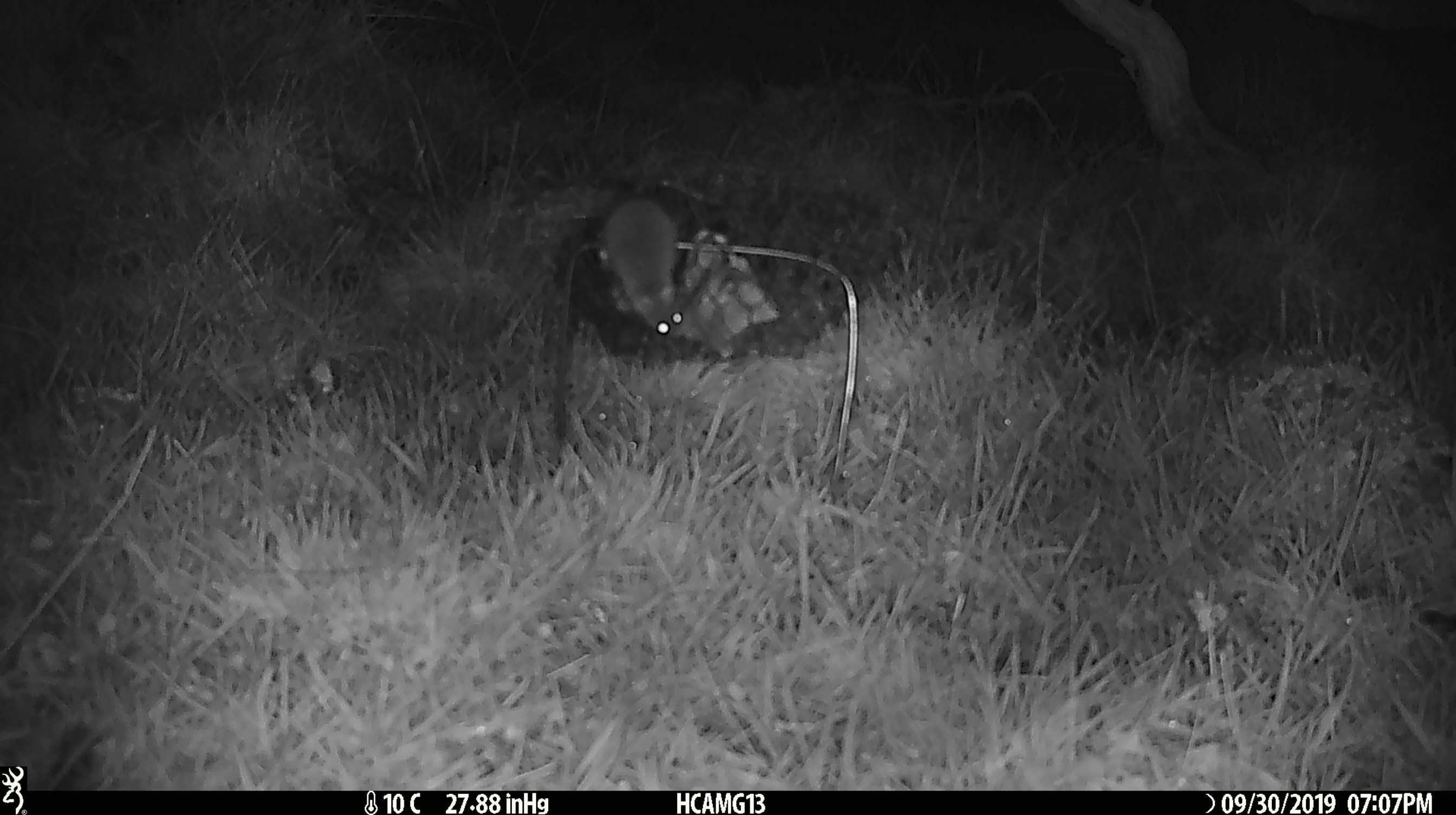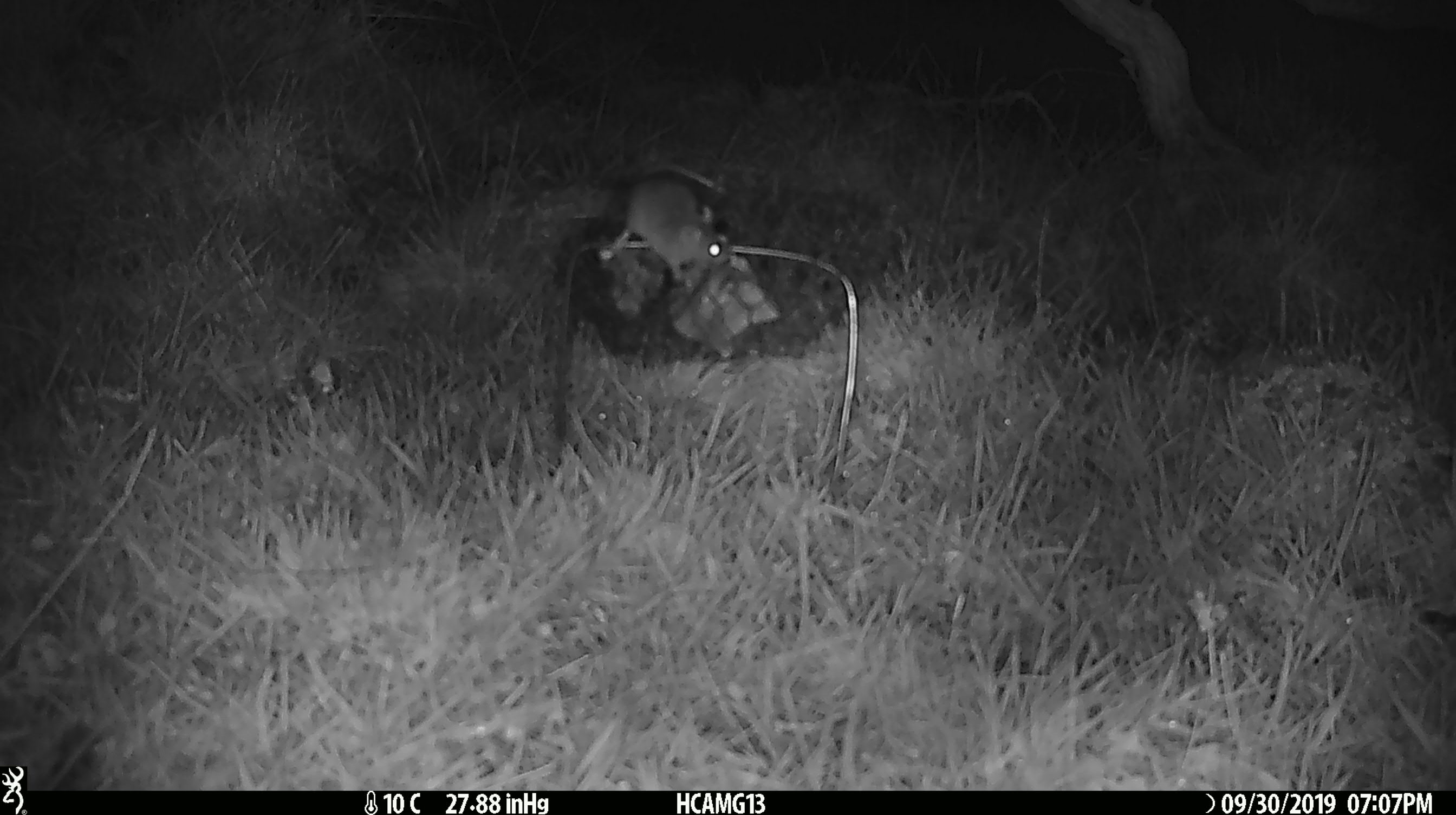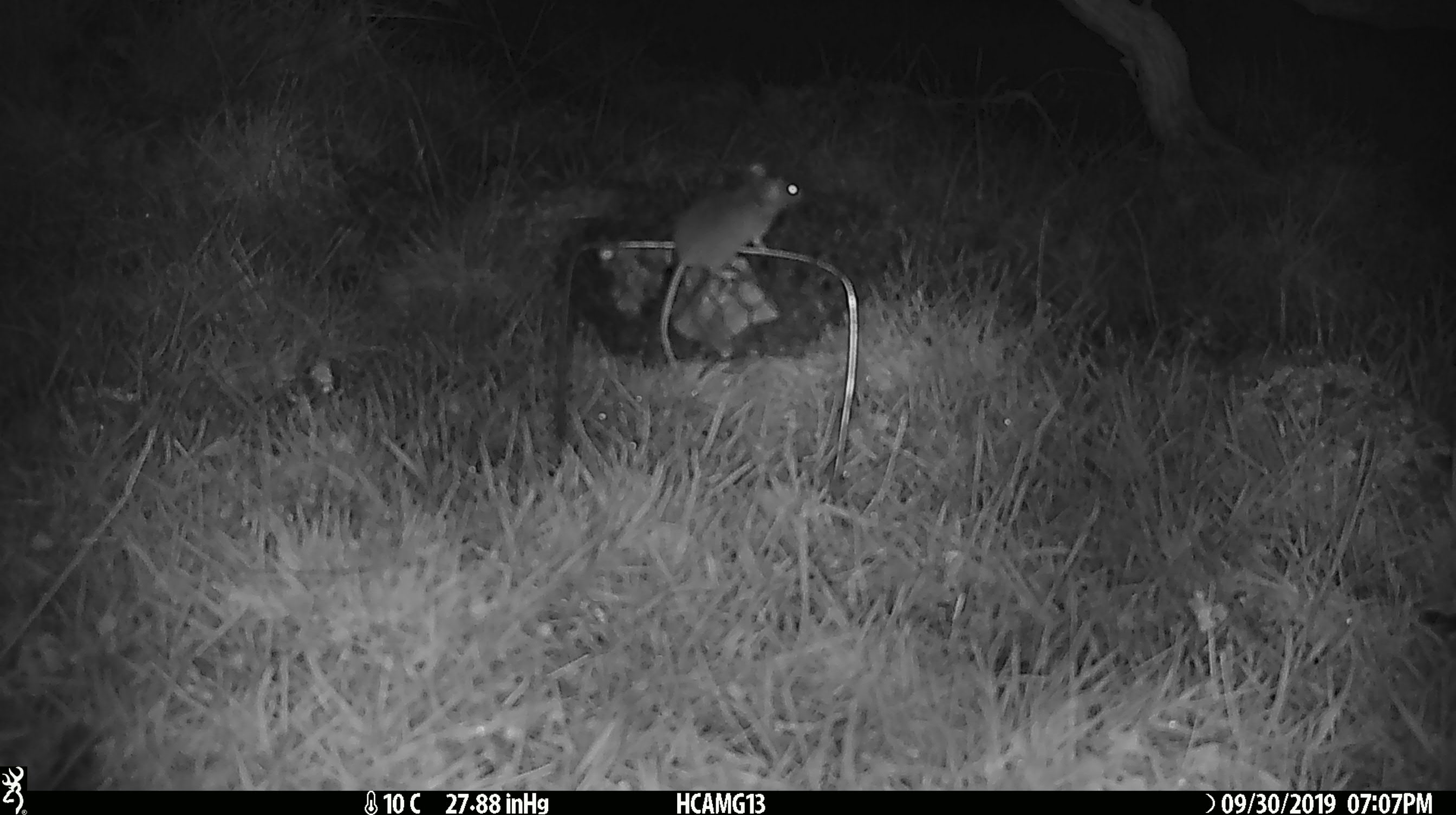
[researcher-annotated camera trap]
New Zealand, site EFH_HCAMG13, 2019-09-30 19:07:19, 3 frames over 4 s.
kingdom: Animalia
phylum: Chordata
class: Mammalia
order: Rodentia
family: Muridae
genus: Mus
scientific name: Mus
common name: mouse